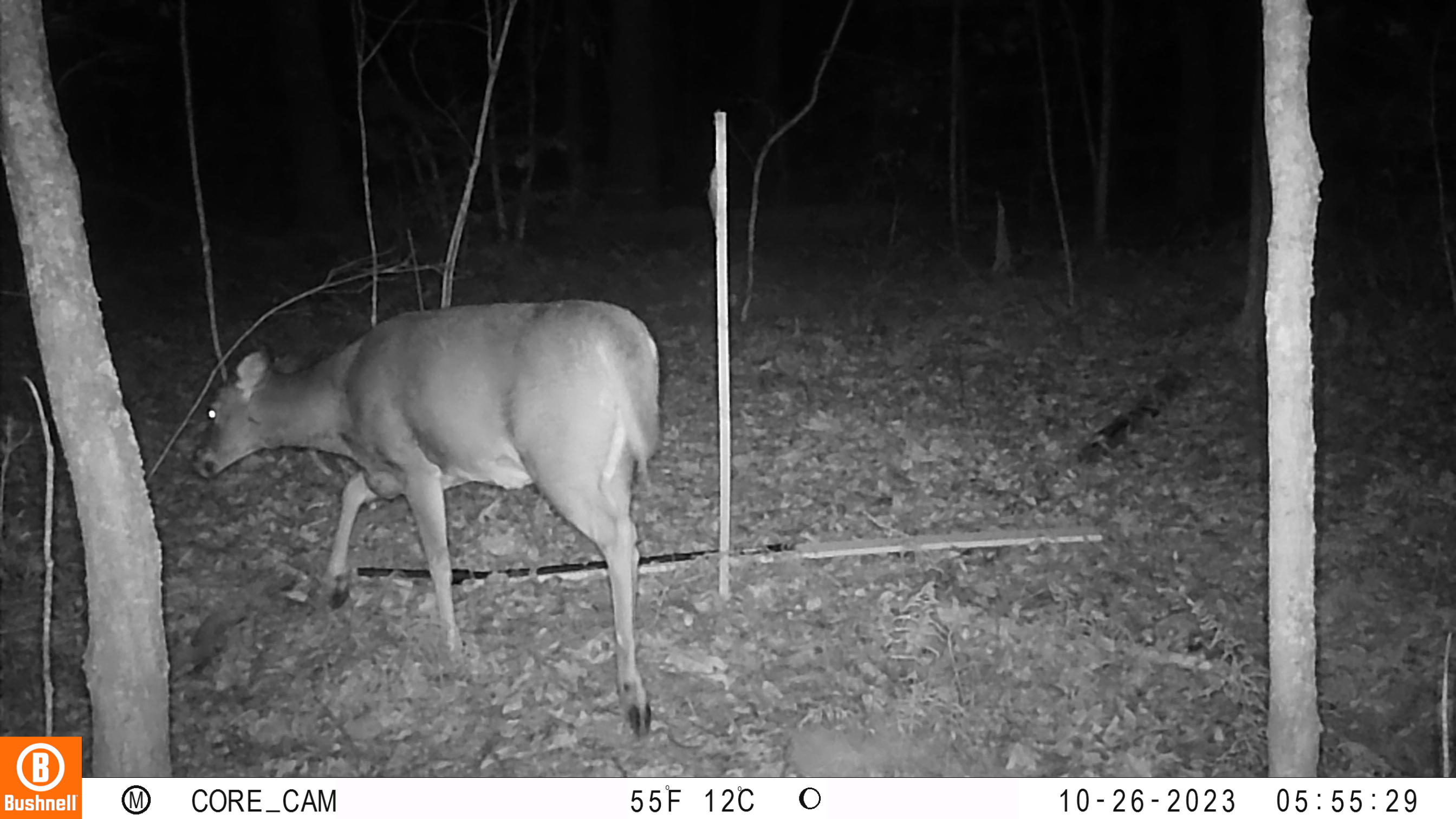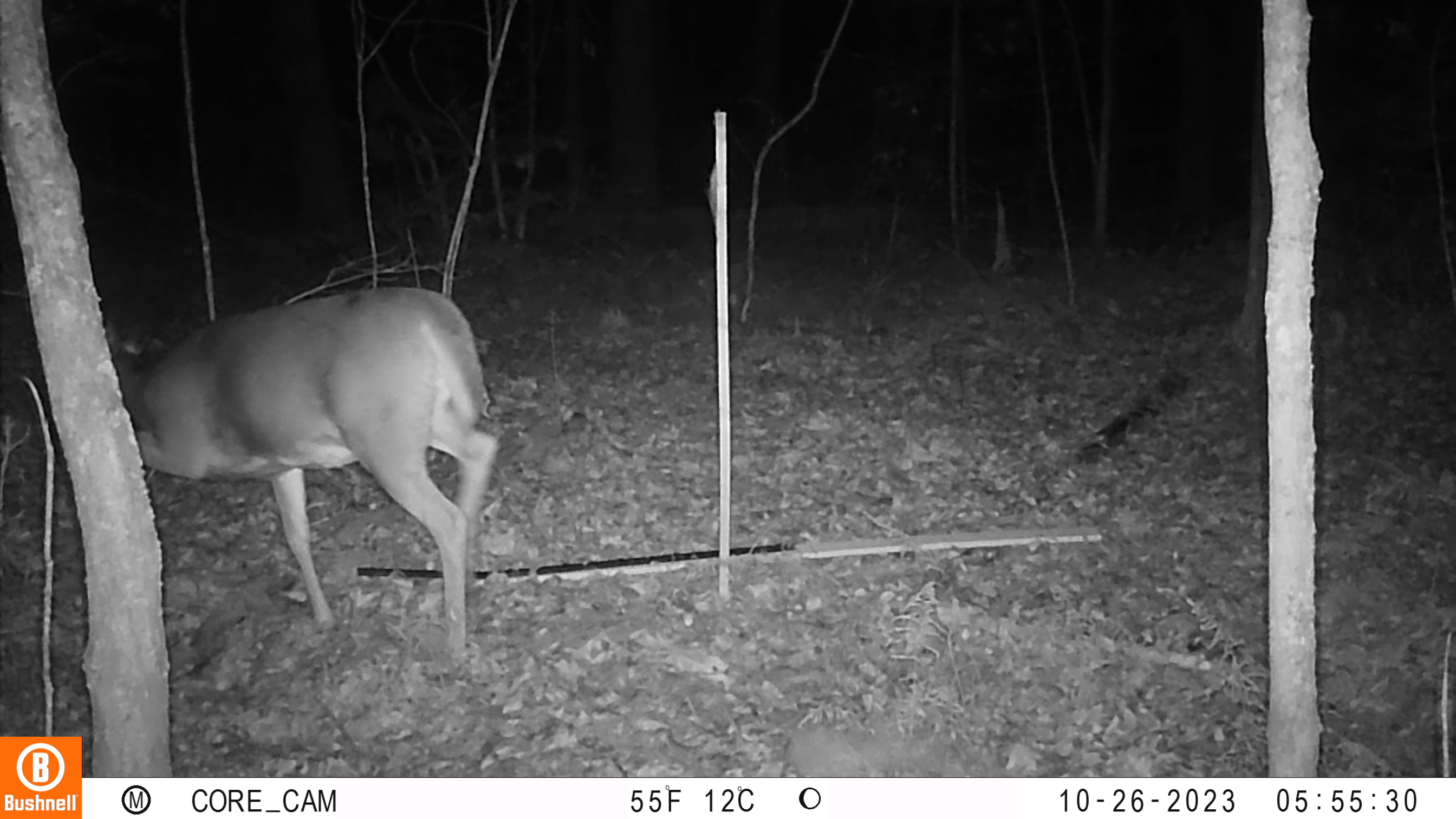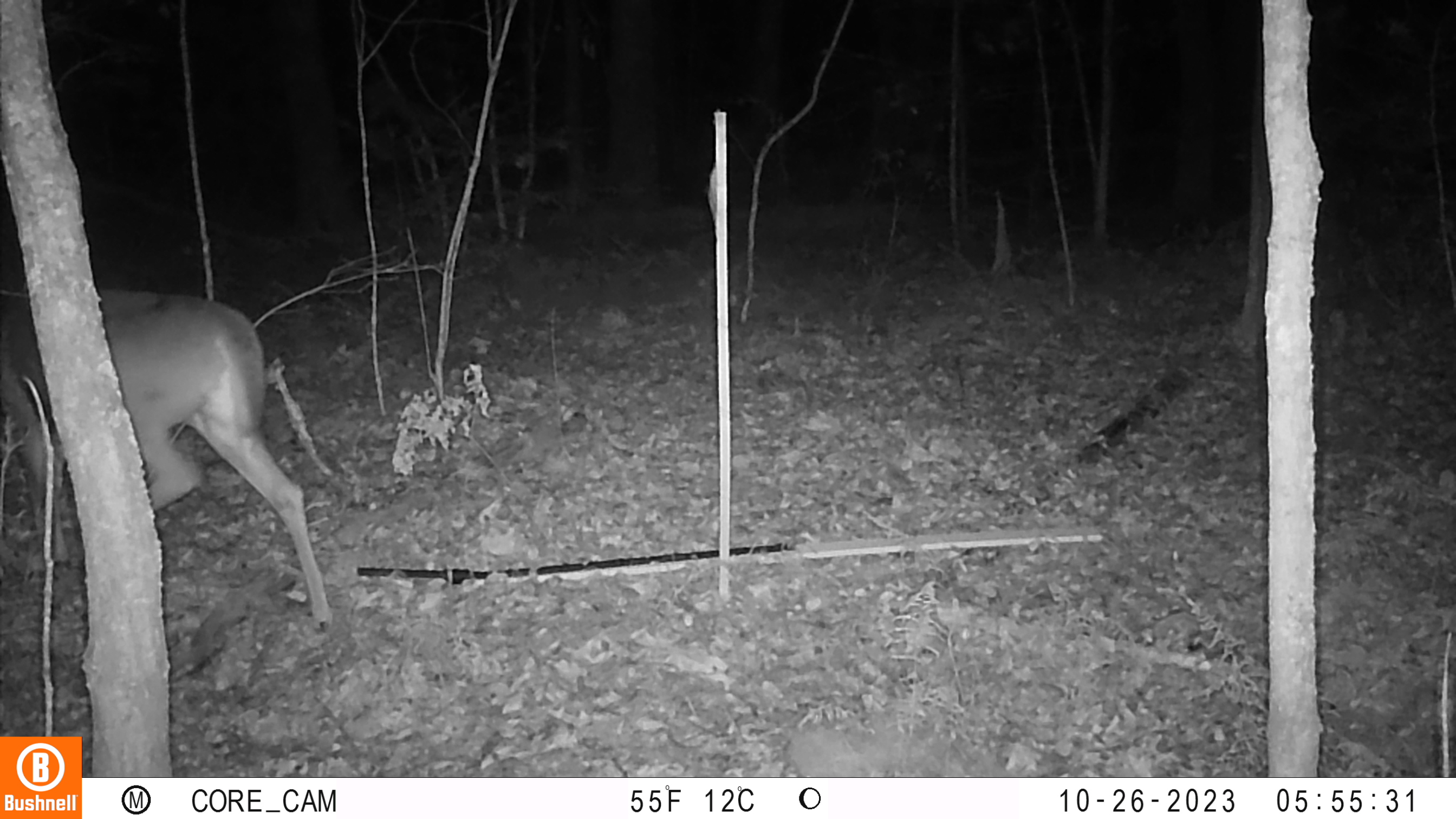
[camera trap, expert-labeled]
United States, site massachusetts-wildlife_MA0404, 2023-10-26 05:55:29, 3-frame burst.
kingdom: Animalia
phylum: Chordata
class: Mammalia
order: Artiodactyla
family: Cervidae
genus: Odocoileus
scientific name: Odocoileus virginianus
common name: white-tailed deer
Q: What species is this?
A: White-tailed deer (Odocoileus virginianus).